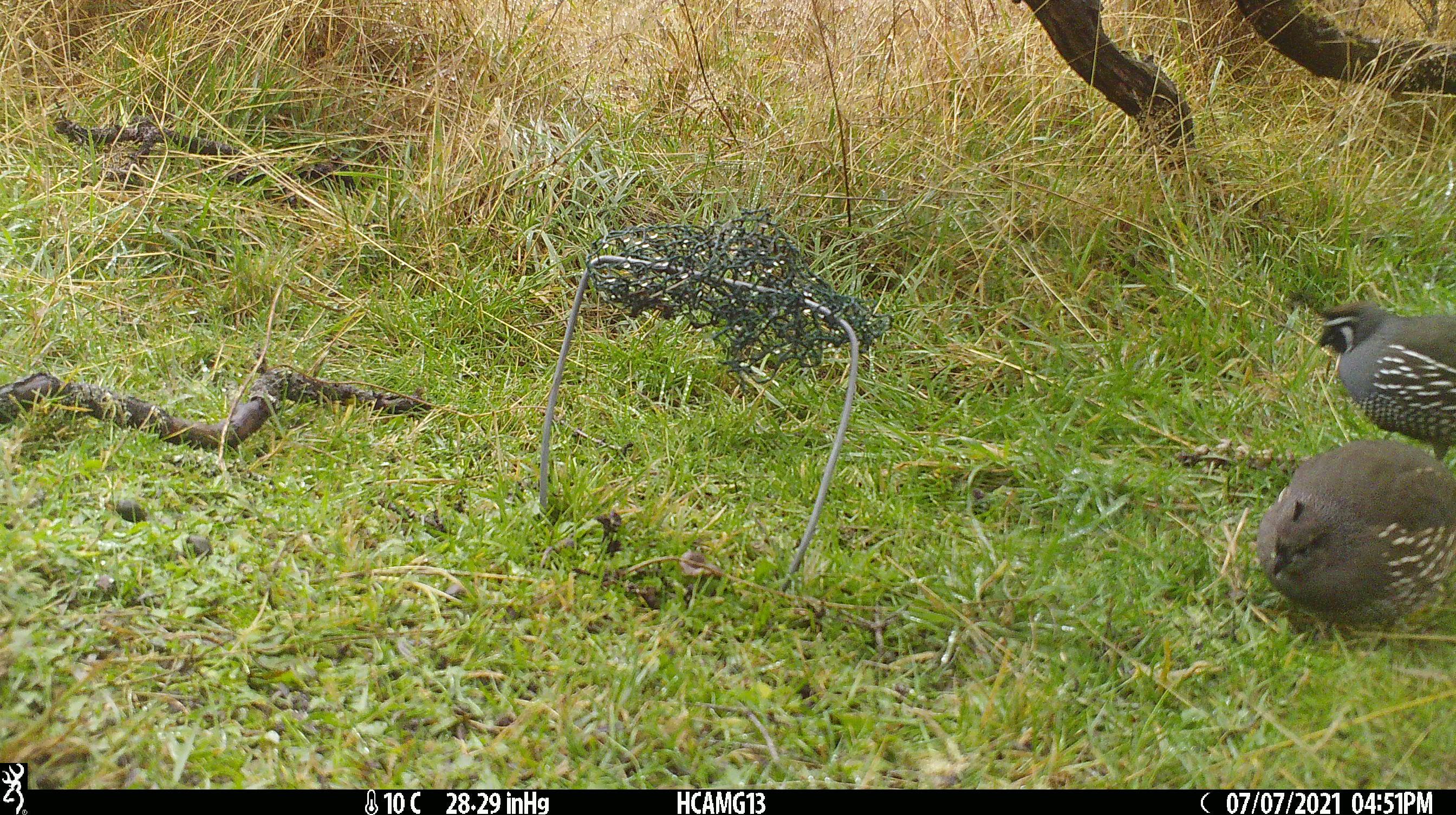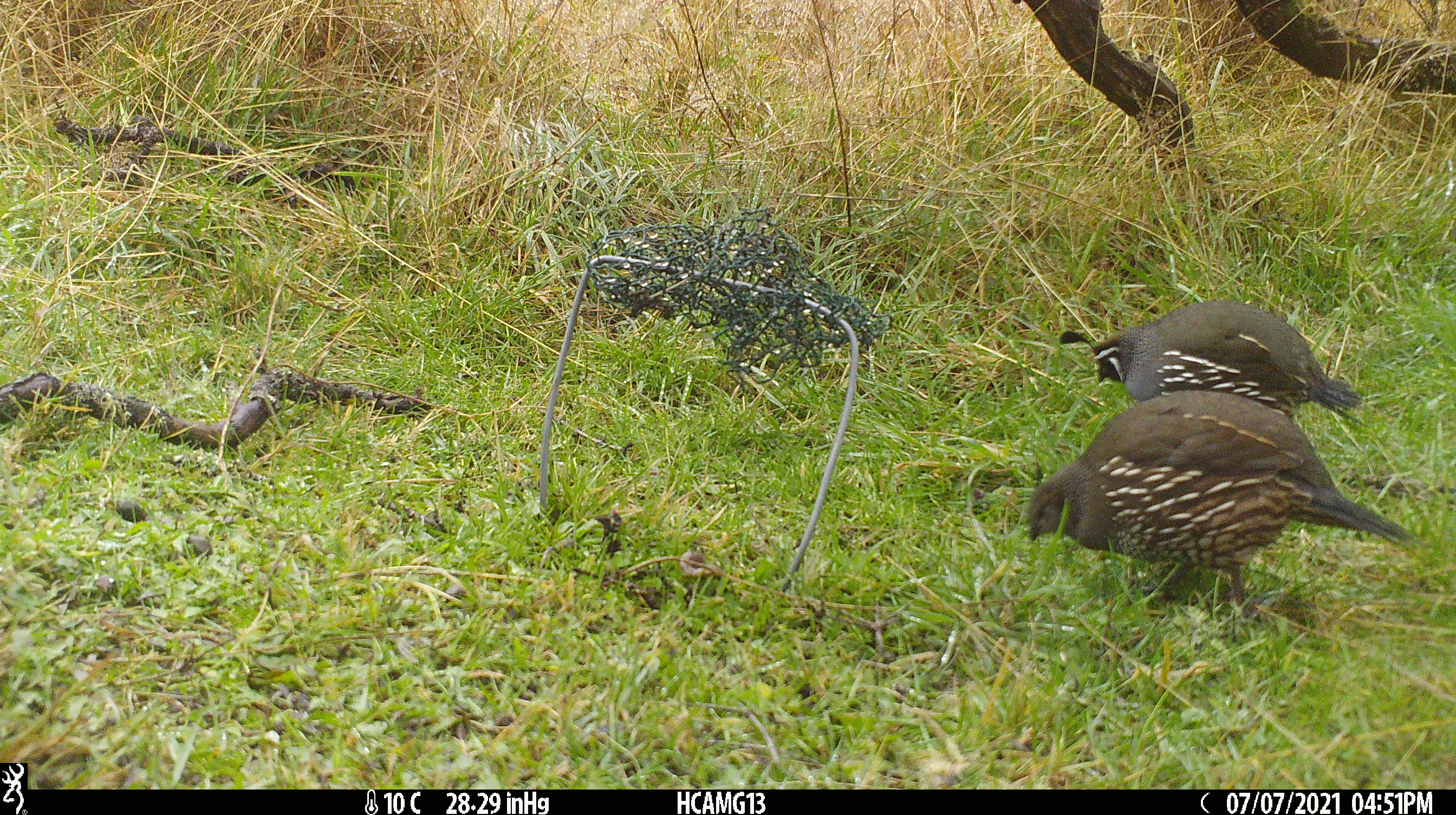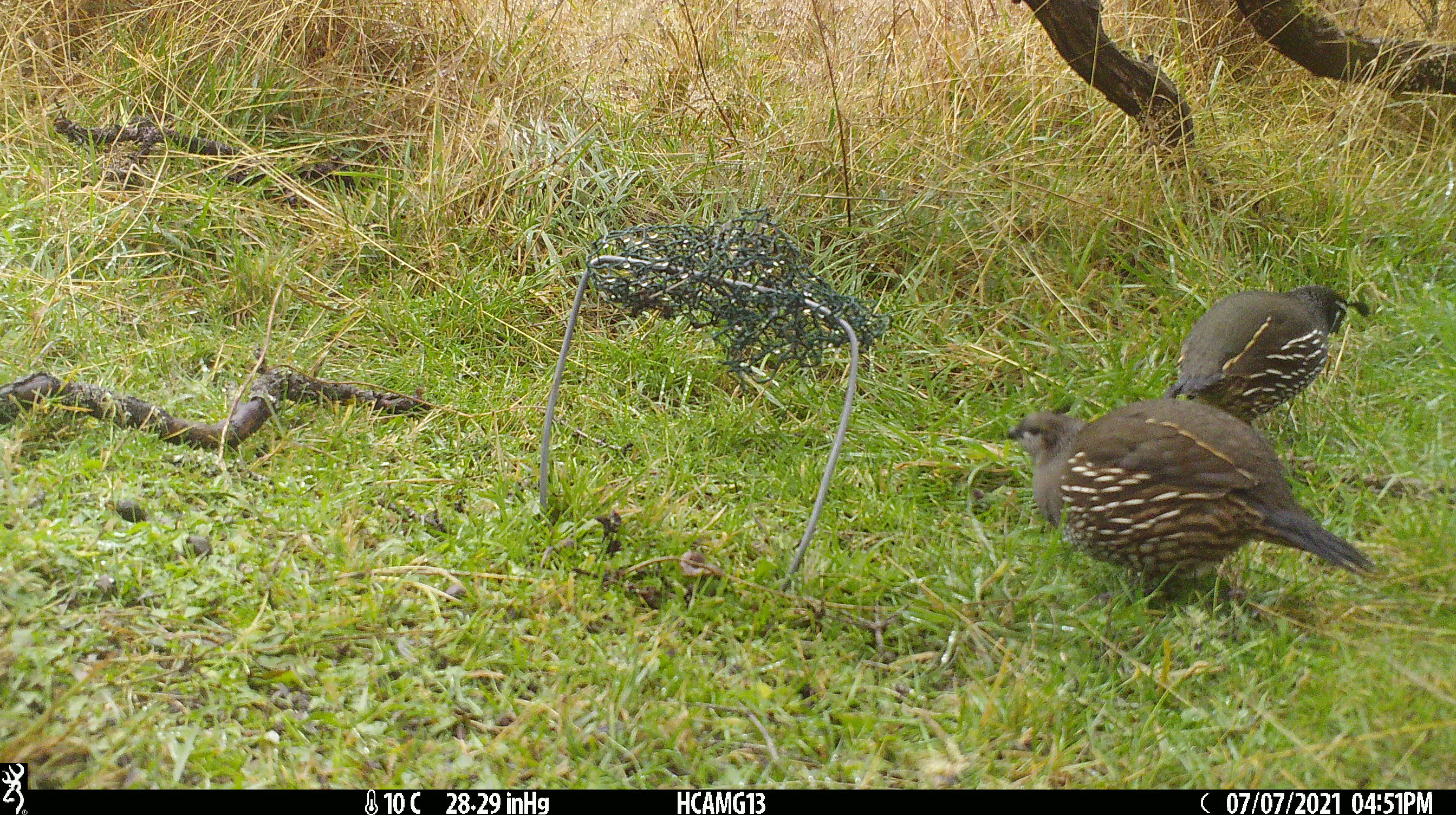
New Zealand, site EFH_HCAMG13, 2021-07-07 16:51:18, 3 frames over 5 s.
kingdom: Animalia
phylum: Chordata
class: Aves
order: Galliformes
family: Odontophoridae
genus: Callipepla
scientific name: Callipepla californica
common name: california quail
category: quail california